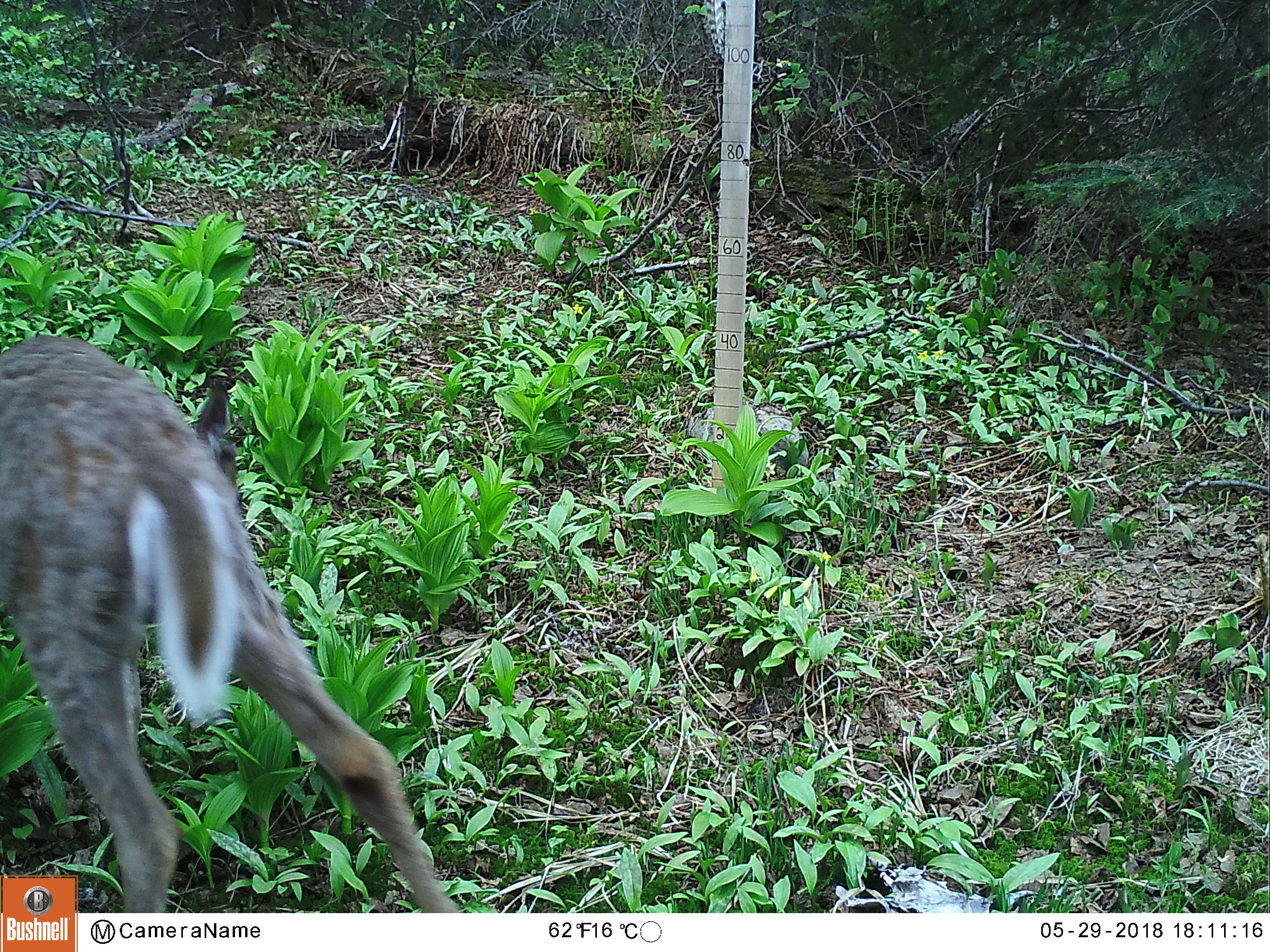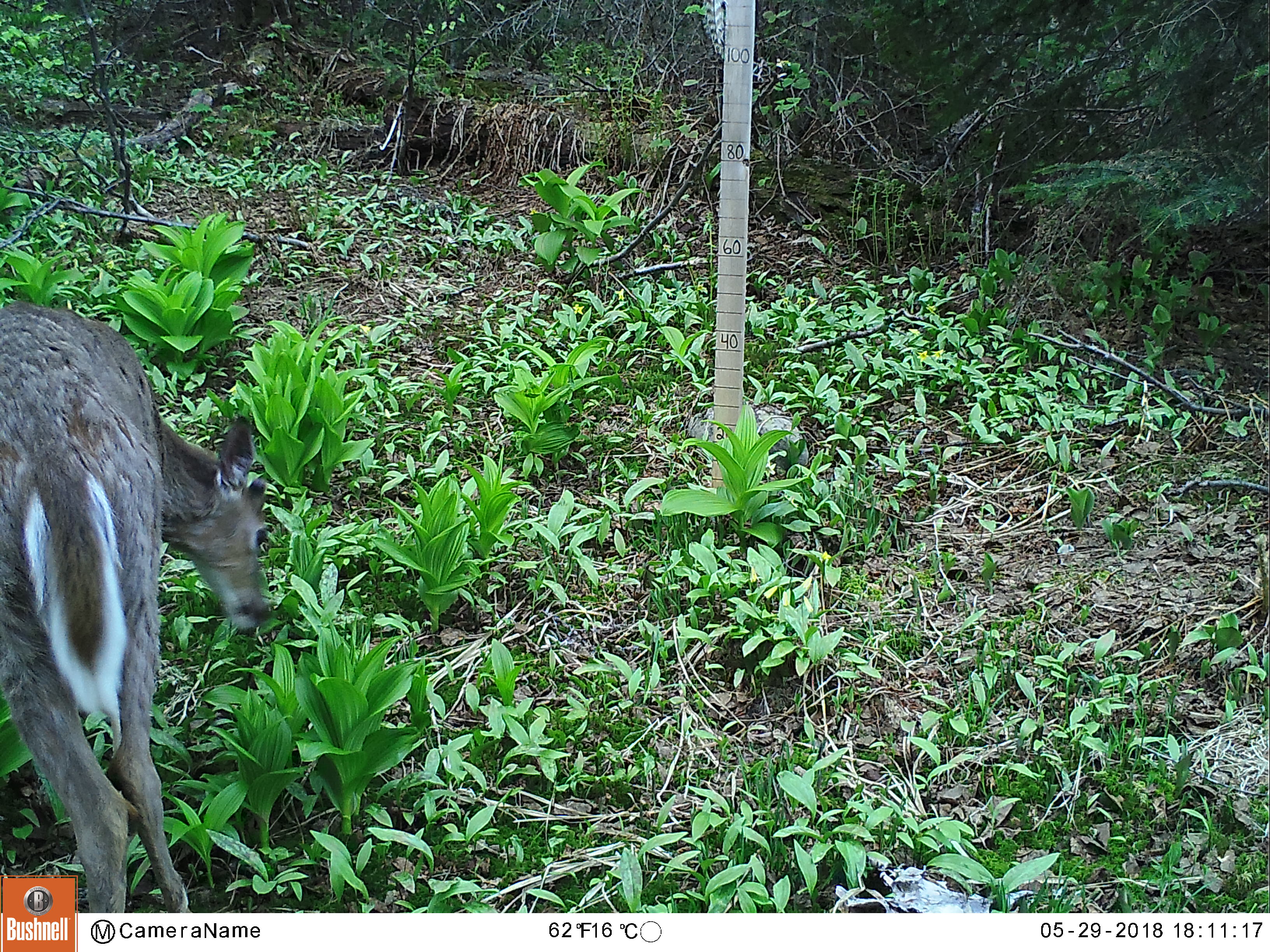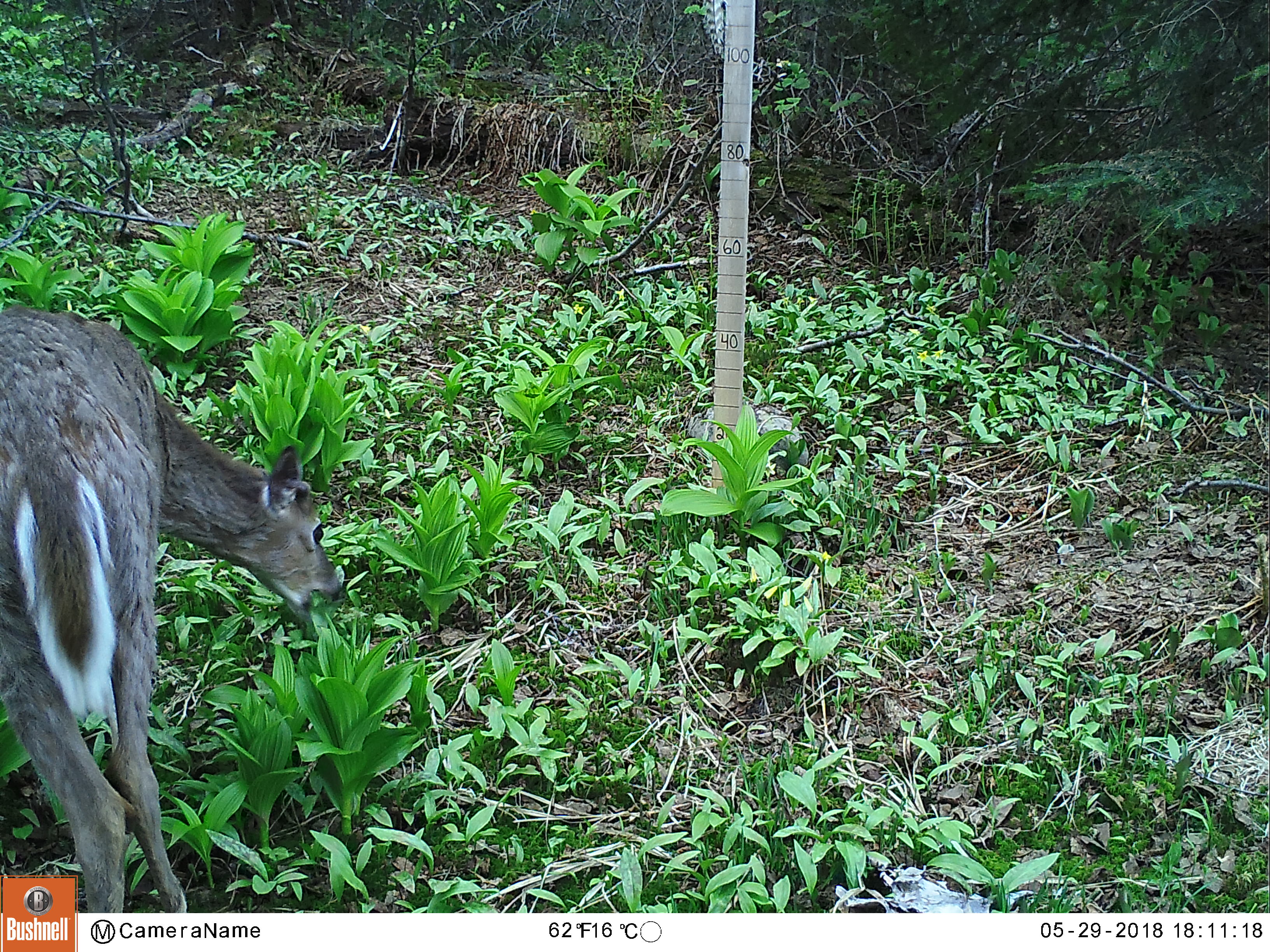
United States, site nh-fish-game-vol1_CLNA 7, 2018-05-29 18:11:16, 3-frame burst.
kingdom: Animalia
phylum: Chordata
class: Mammalia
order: Artiodactyla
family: Cervidae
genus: Odocoileus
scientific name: Odocoileus virginianus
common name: white-tailed deer